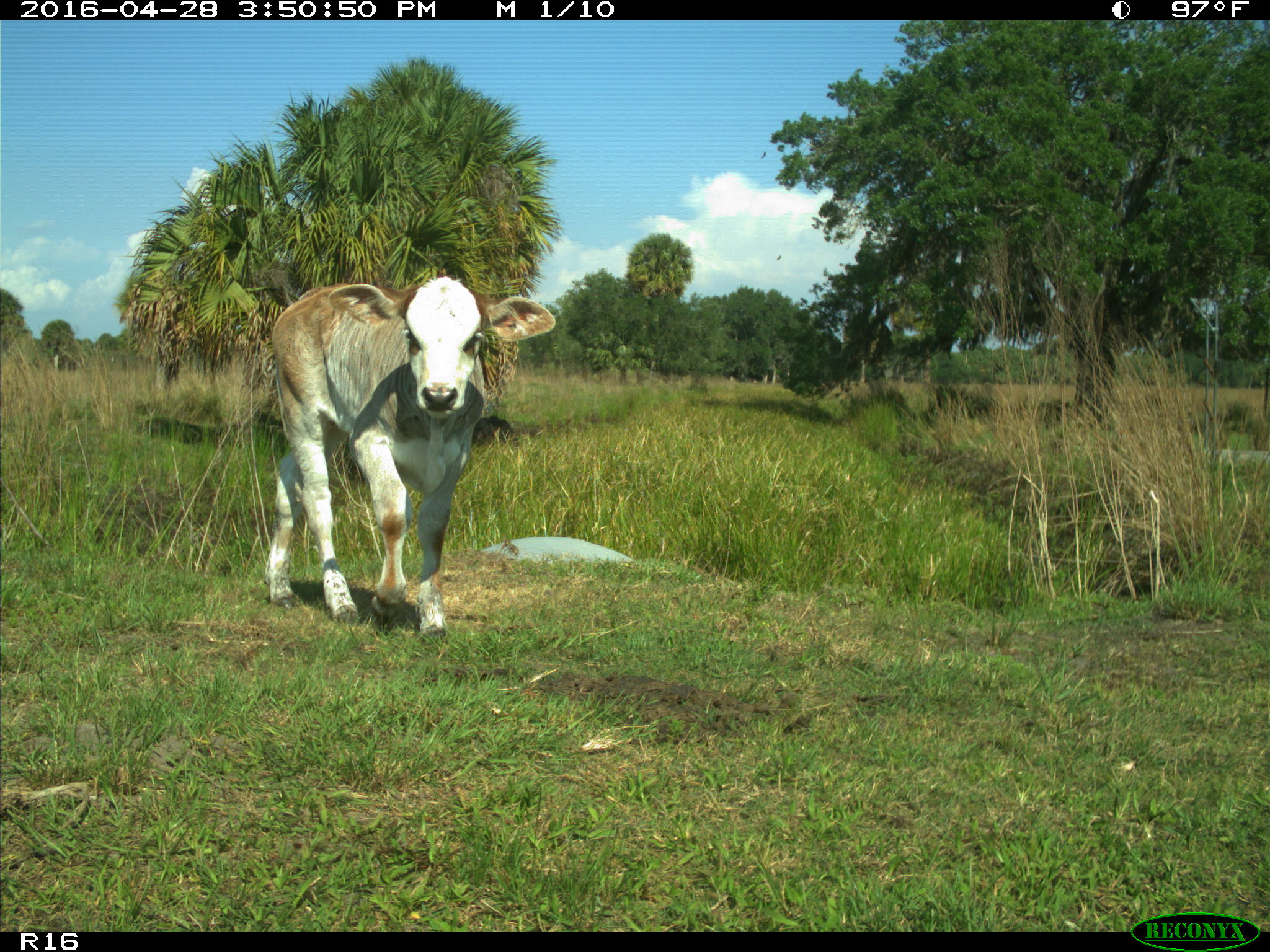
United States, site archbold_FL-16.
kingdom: Animalia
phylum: Chordata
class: Mammalia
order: Artiodactyla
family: Bovidae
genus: Bos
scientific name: Bos taurus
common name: domestic cow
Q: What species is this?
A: Bos taurus (domestic cow).